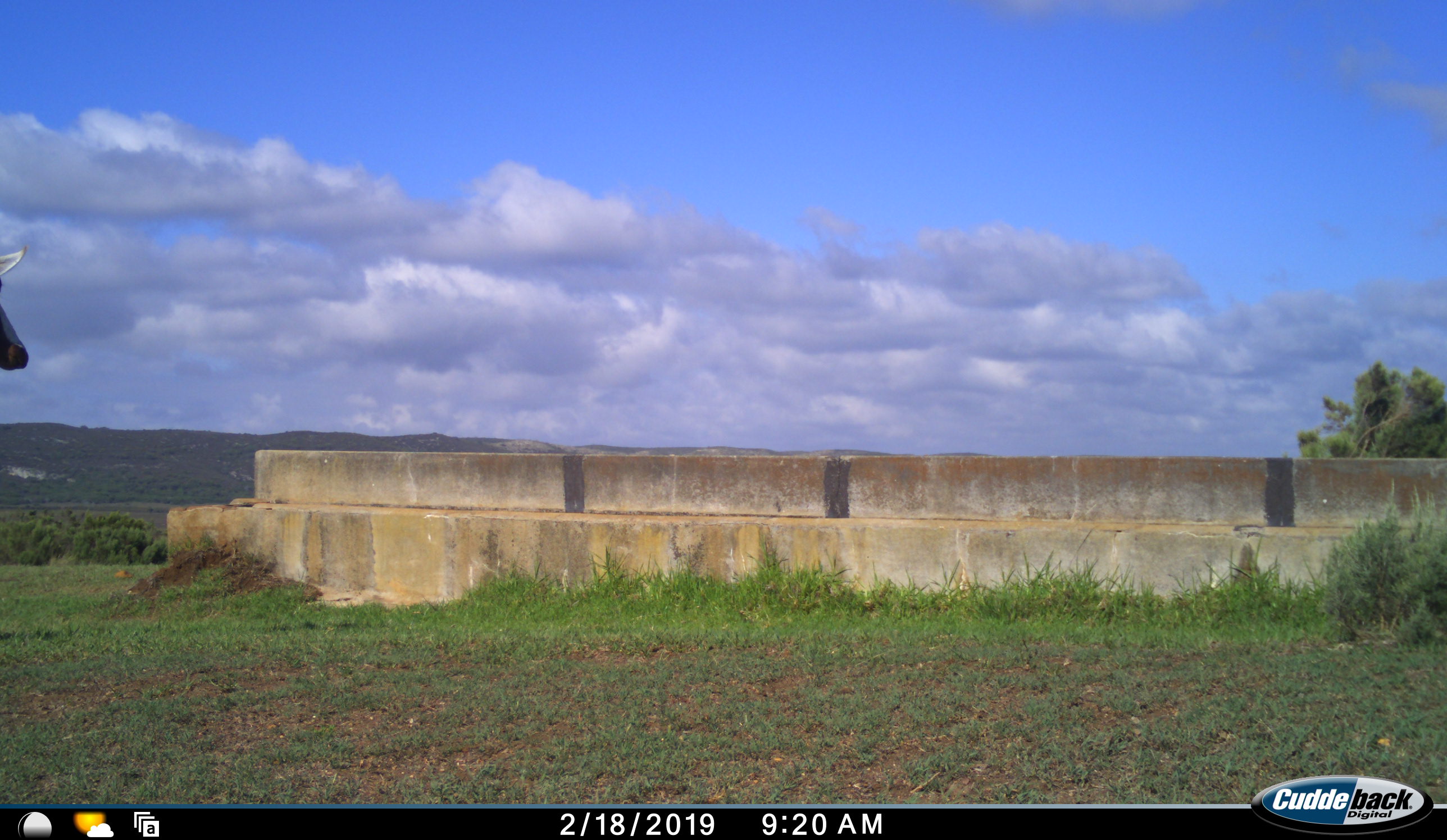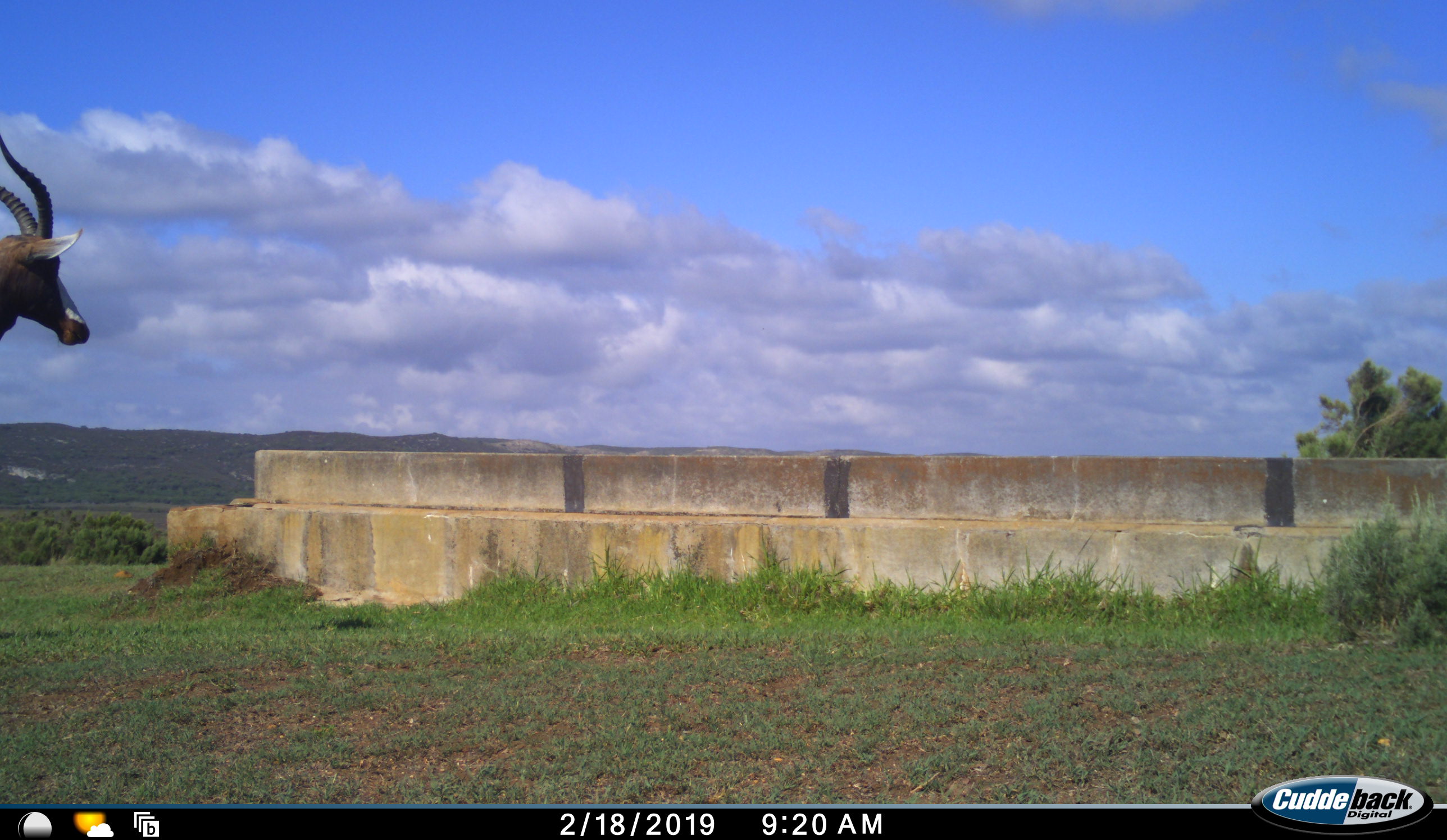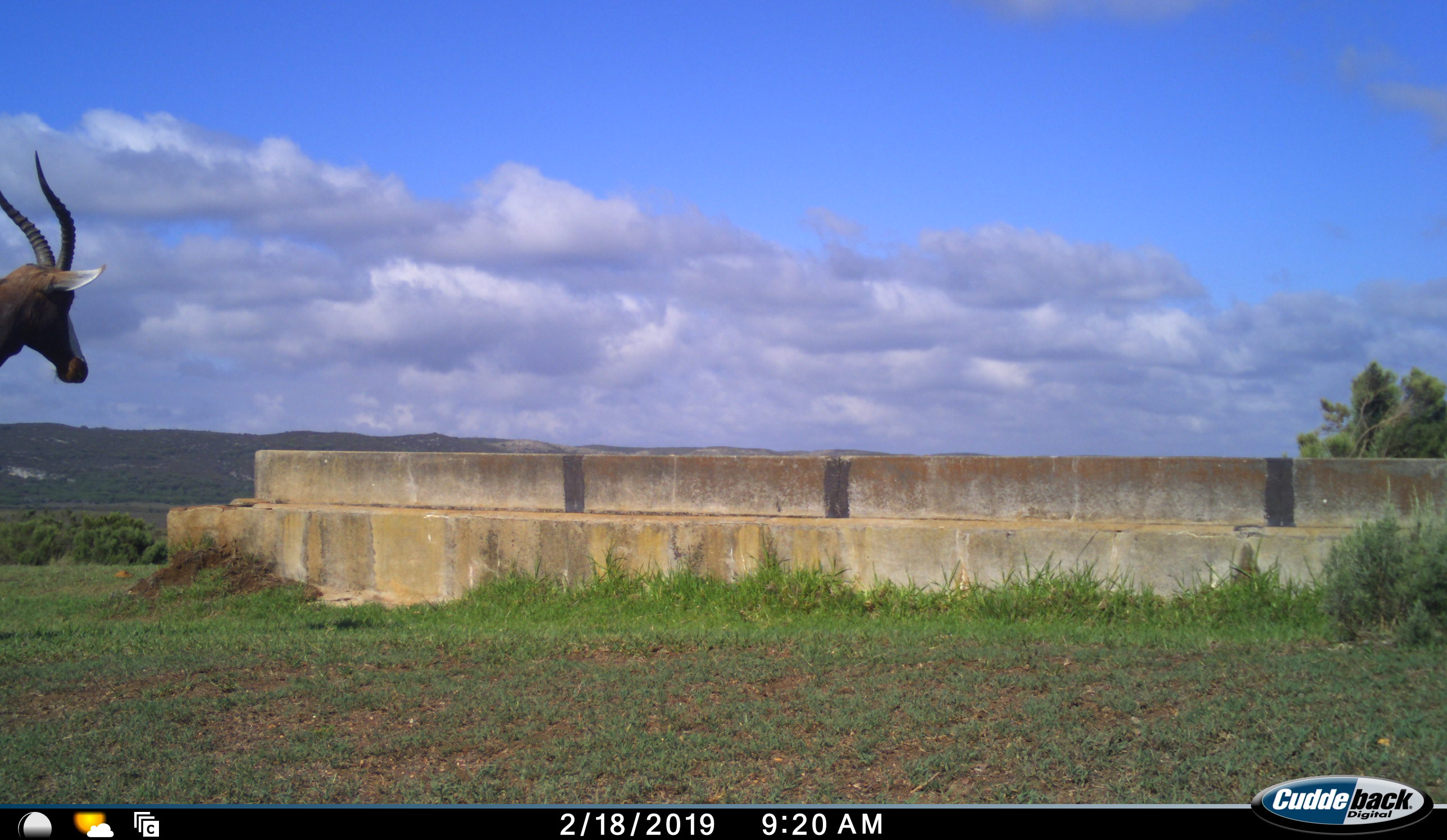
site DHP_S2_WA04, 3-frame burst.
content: unidentified animal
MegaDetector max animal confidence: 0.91